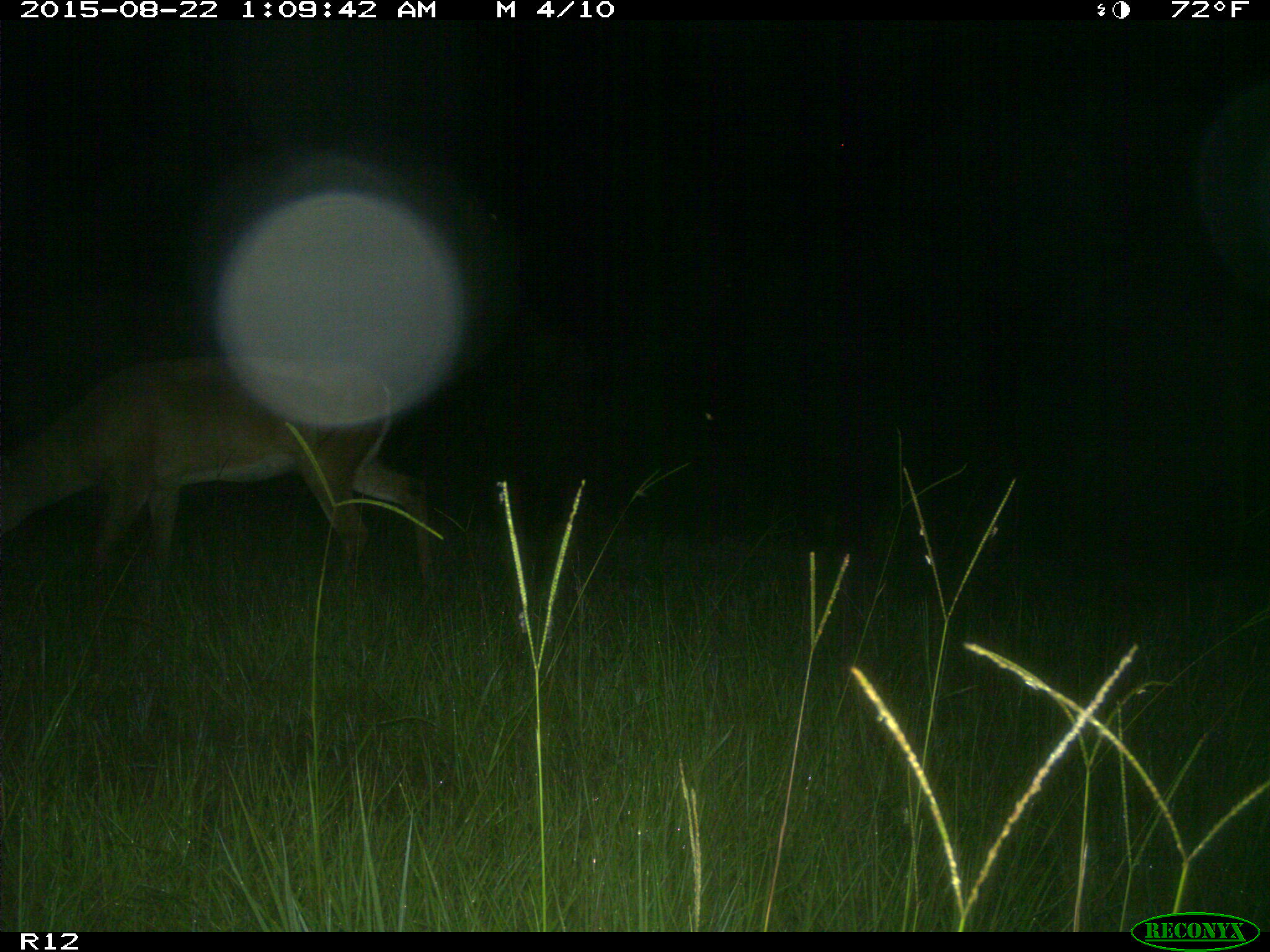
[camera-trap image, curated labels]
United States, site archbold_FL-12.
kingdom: Animalia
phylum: Chordata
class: Mammalia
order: Artiodactyla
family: Cervidae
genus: Odocoileus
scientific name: Odocoileus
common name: deer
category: unidentified deer